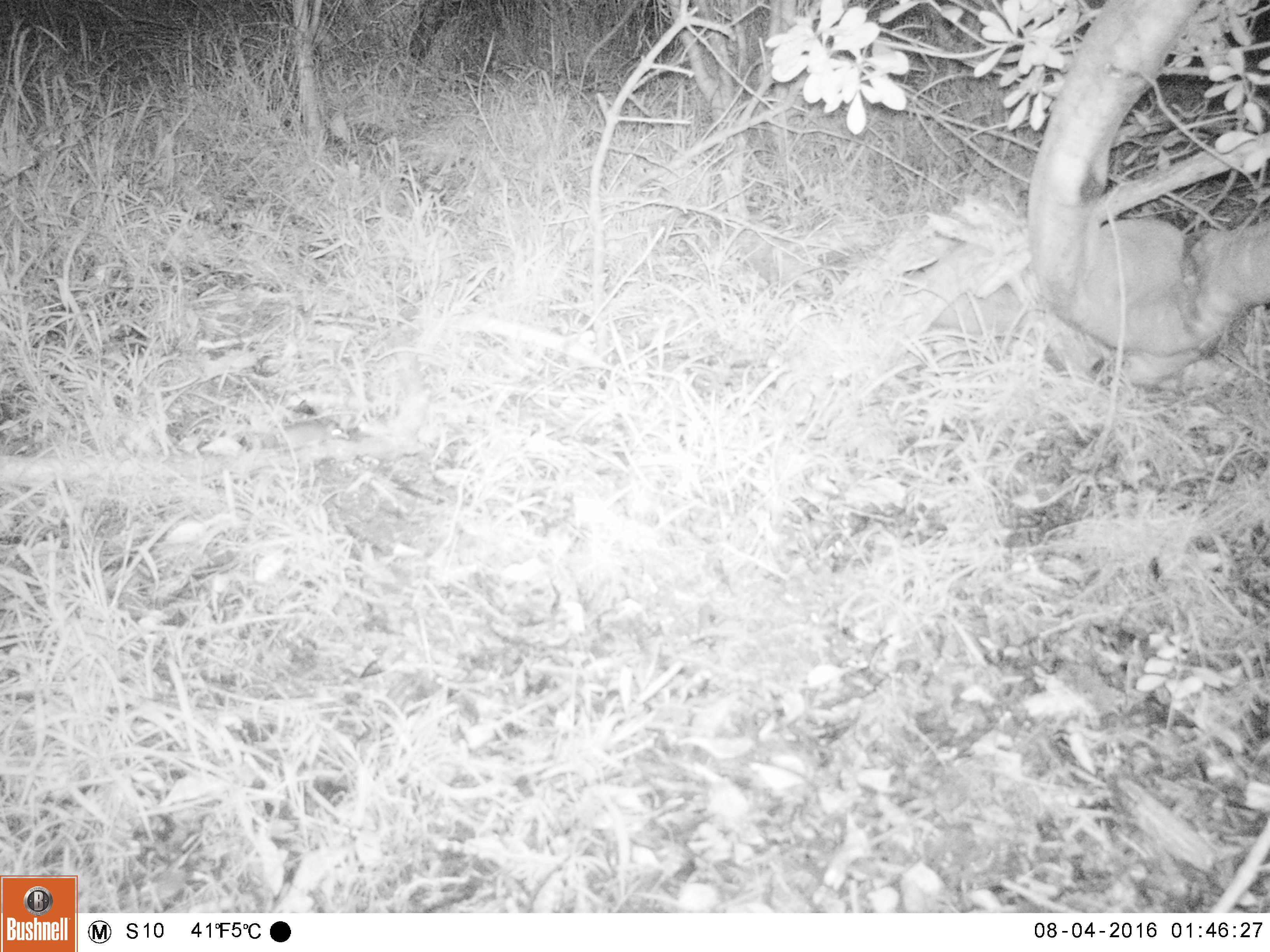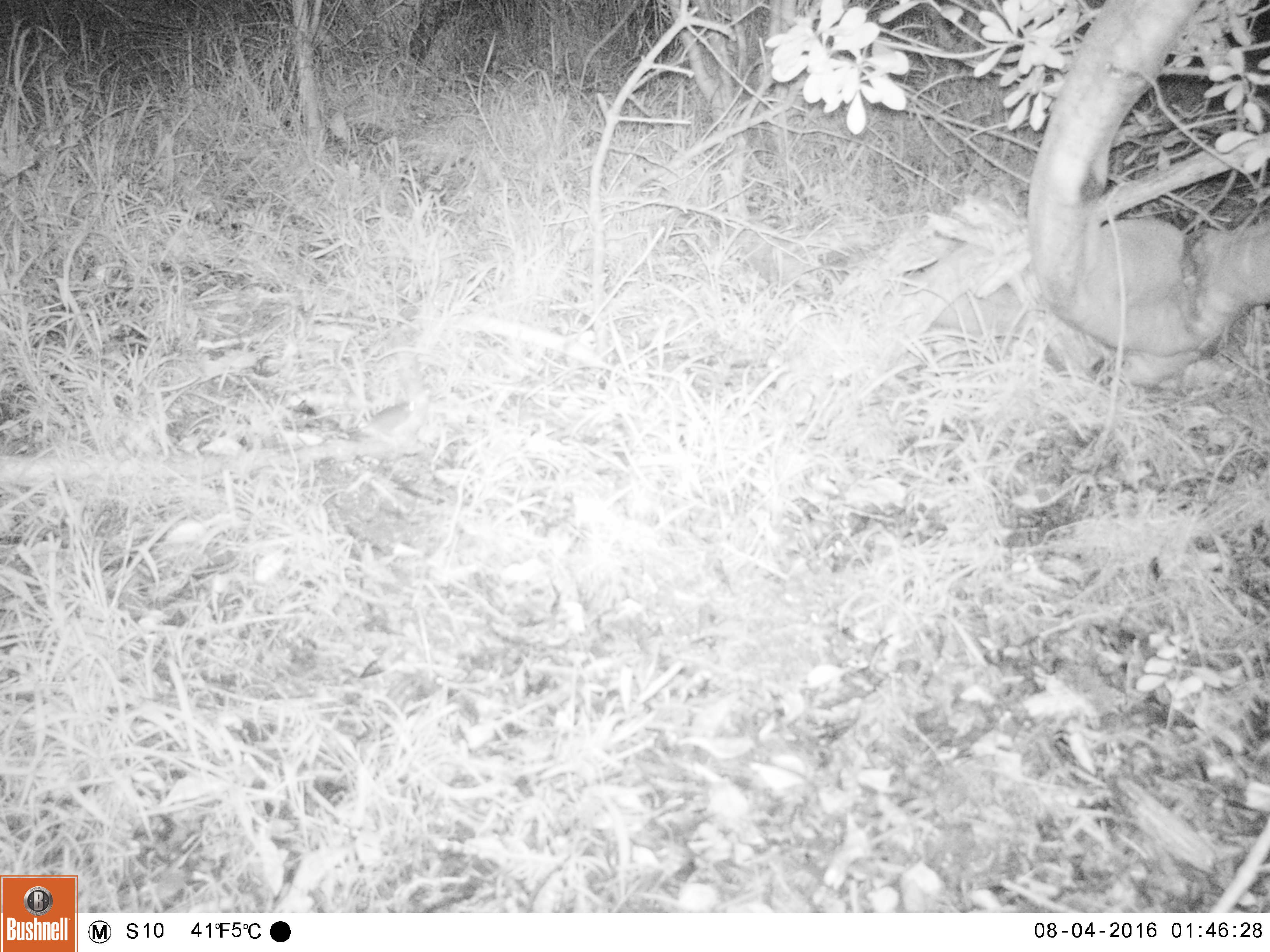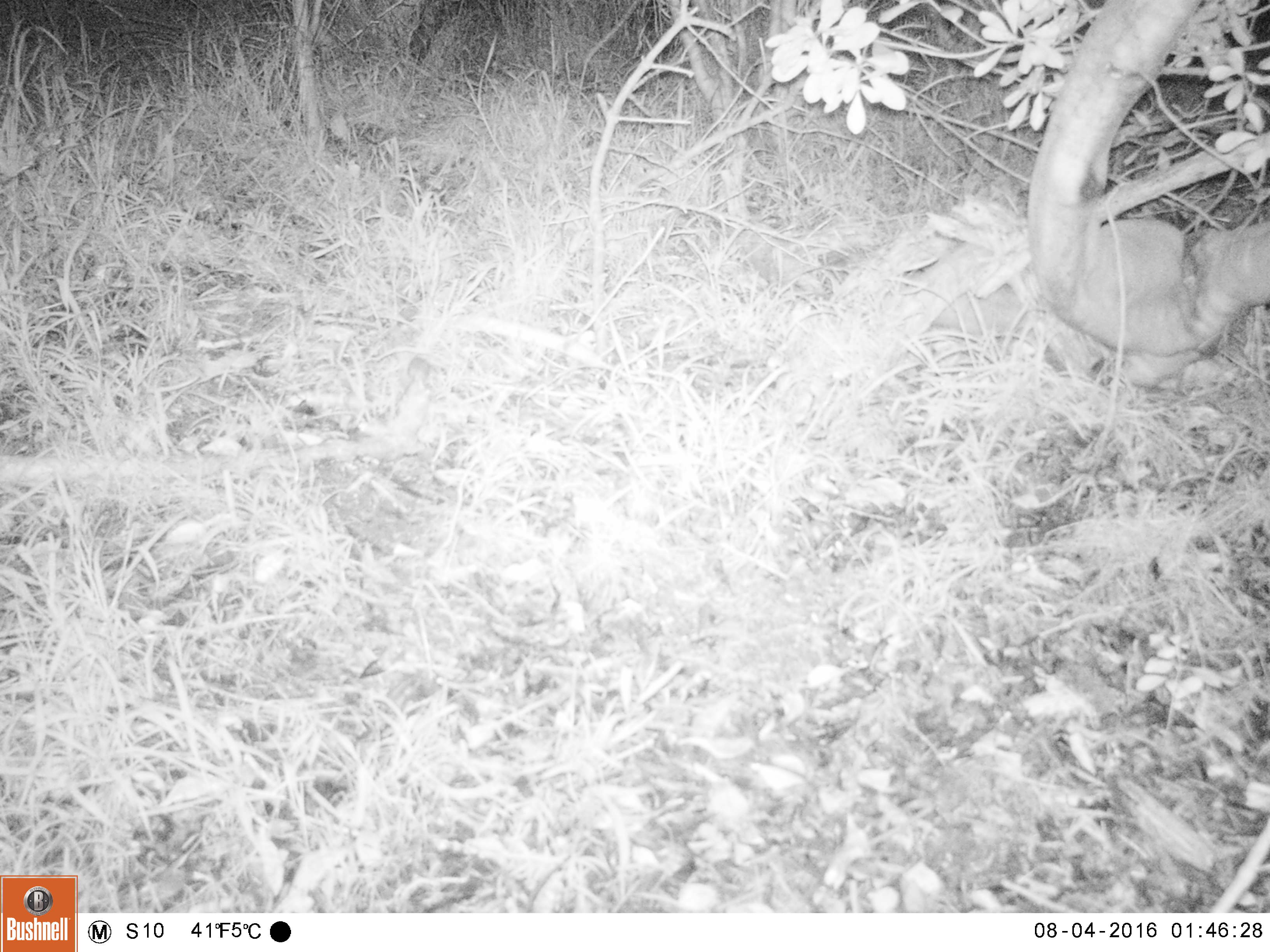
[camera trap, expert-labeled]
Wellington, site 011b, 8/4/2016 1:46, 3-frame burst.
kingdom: Animalia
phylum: Chordata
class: Mammalia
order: Rodentia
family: Muridae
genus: Mus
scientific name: Mus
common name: mouse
Mouse (Mus).